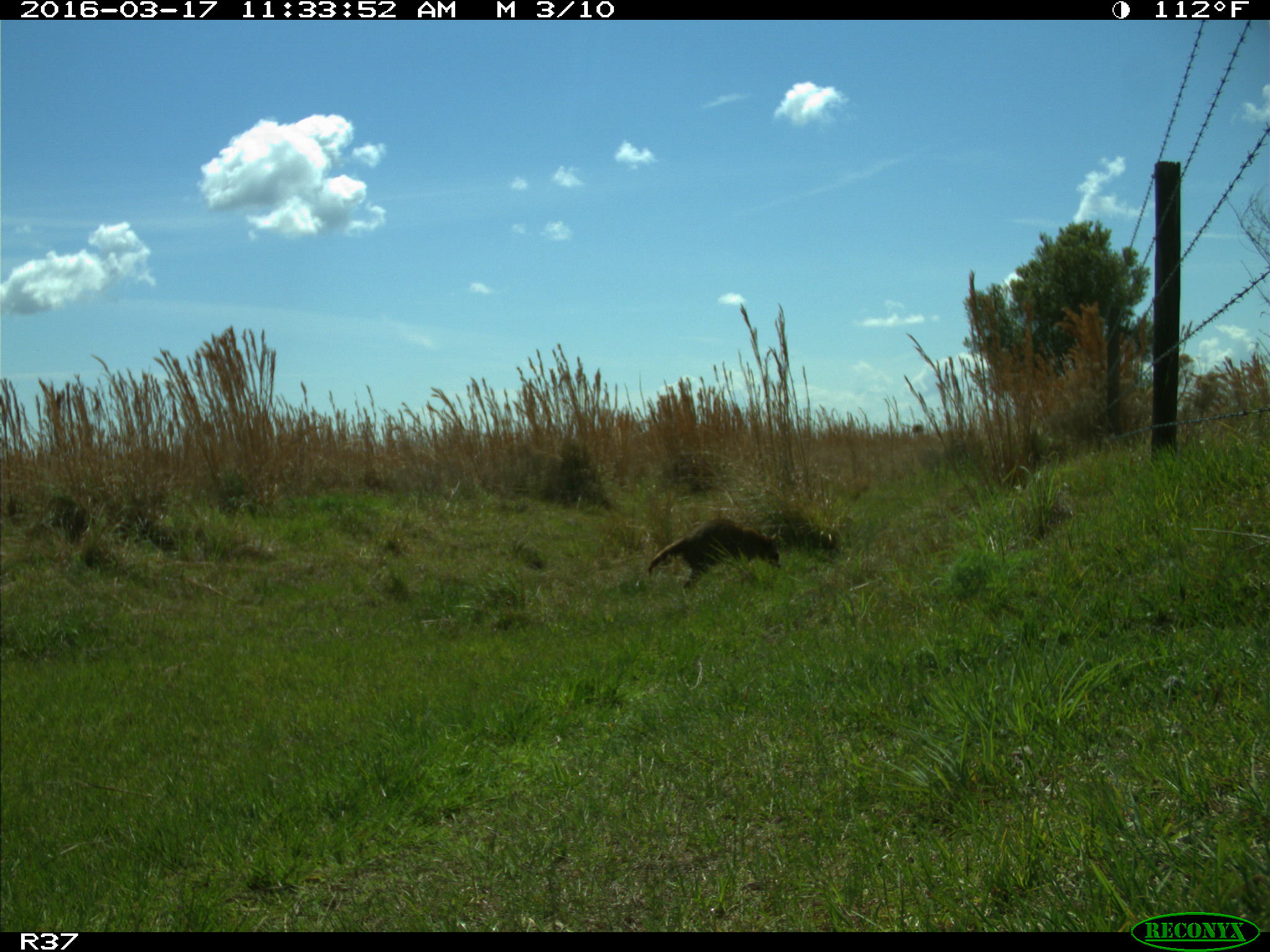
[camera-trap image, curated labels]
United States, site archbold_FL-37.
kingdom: Animalia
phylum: Chordata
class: Mammalia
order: Carnivora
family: Procyonidae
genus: Procyon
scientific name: Procyon lotor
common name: common raccoon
Procyon lotor (common raccoon).